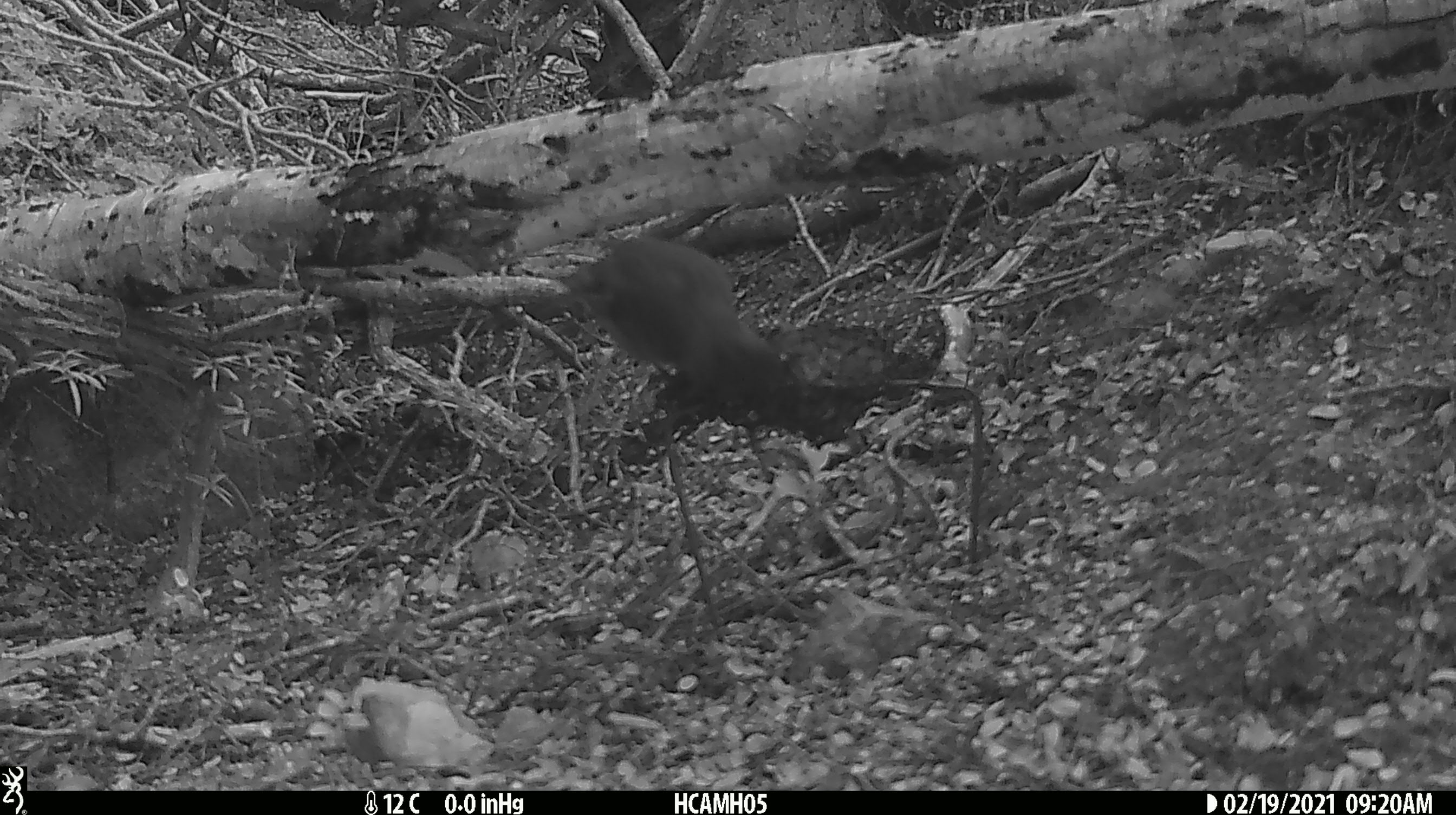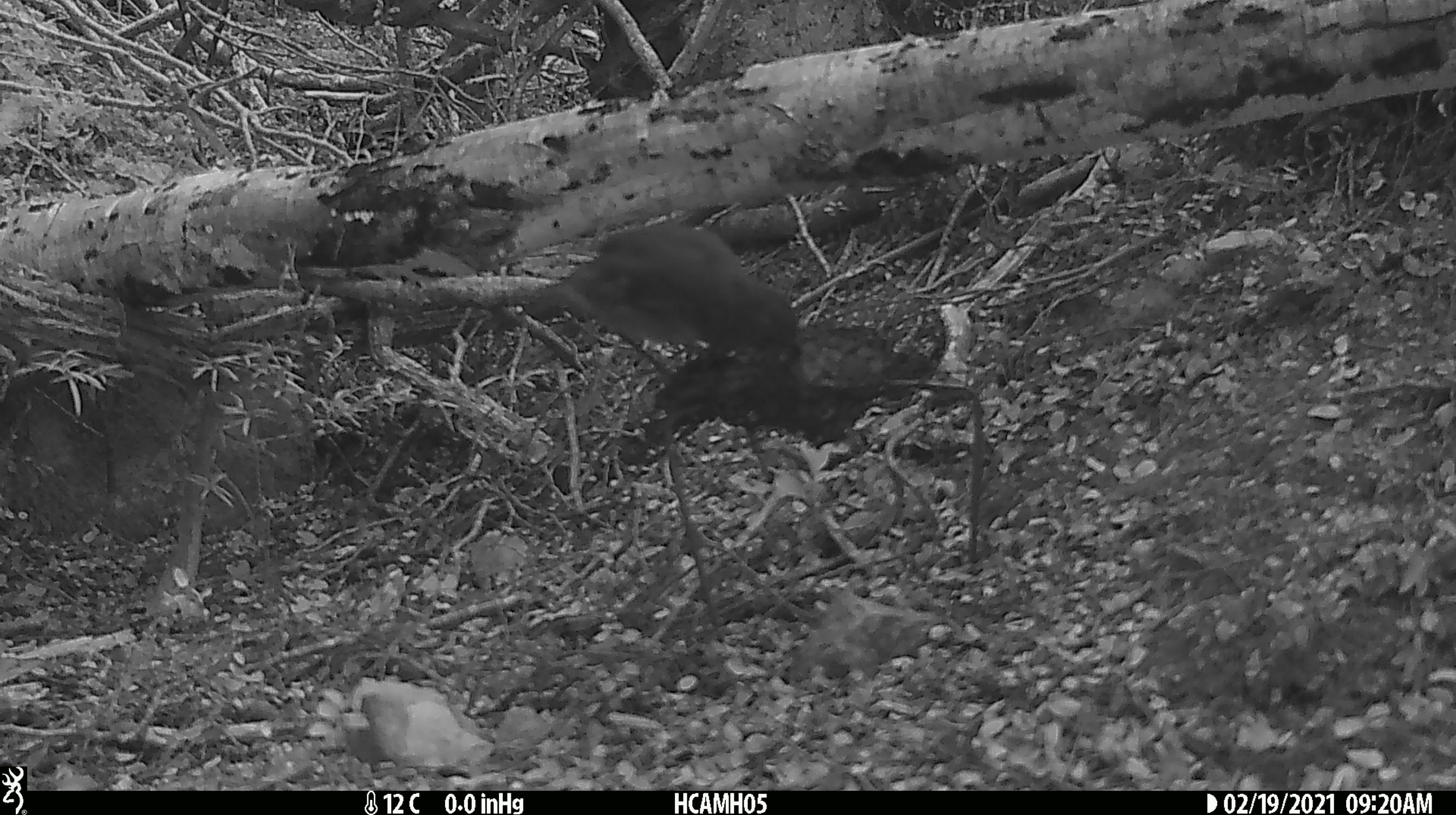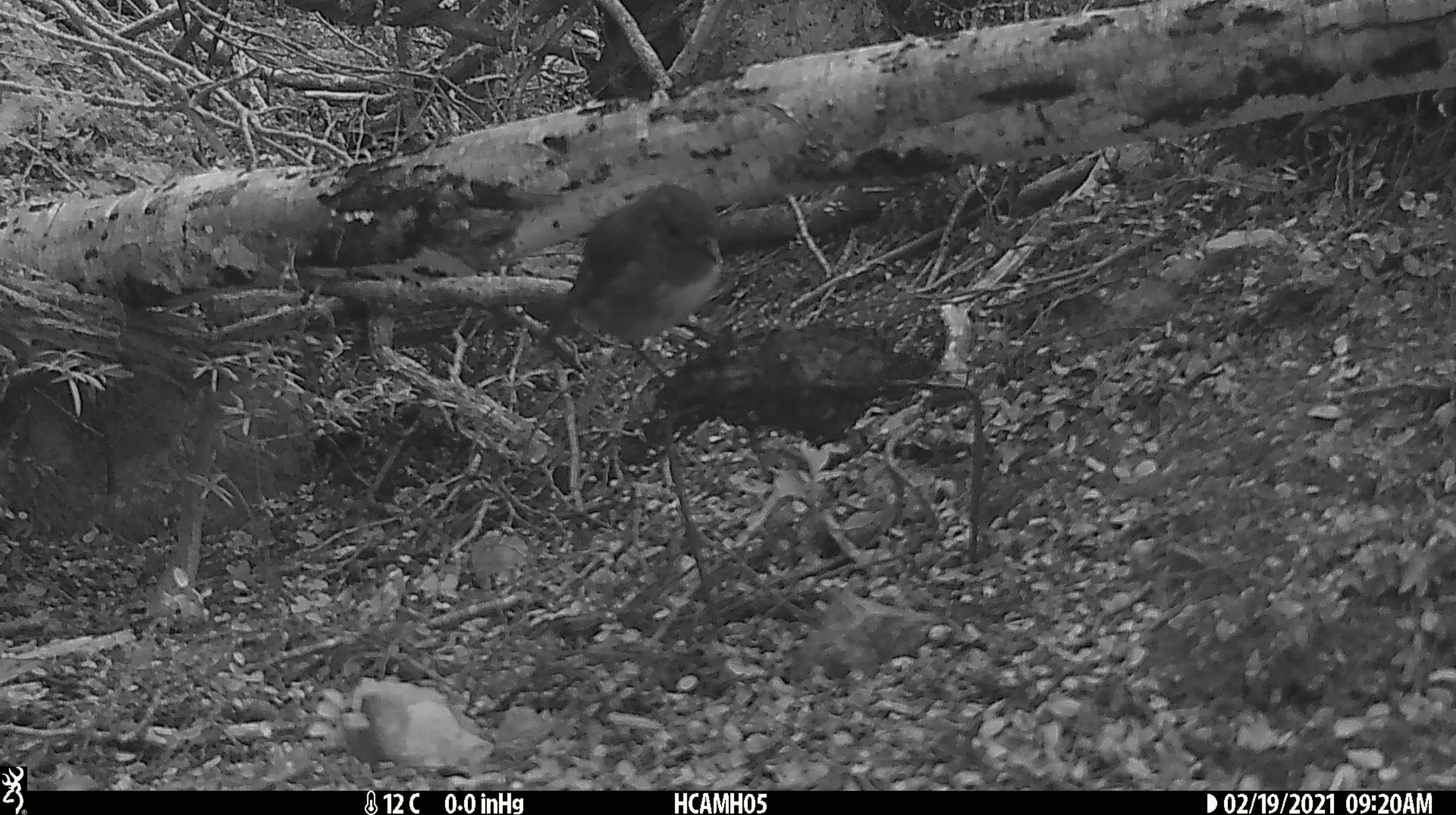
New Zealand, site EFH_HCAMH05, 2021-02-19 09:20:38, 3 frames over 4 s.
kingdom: Animalia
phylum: Chordata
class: Aves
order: Passeriformes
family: Petroicidae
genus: Petroica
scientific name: Petroica australis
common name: new zealand robin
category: robin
Robin (new zealand robin) (Petroica australis).